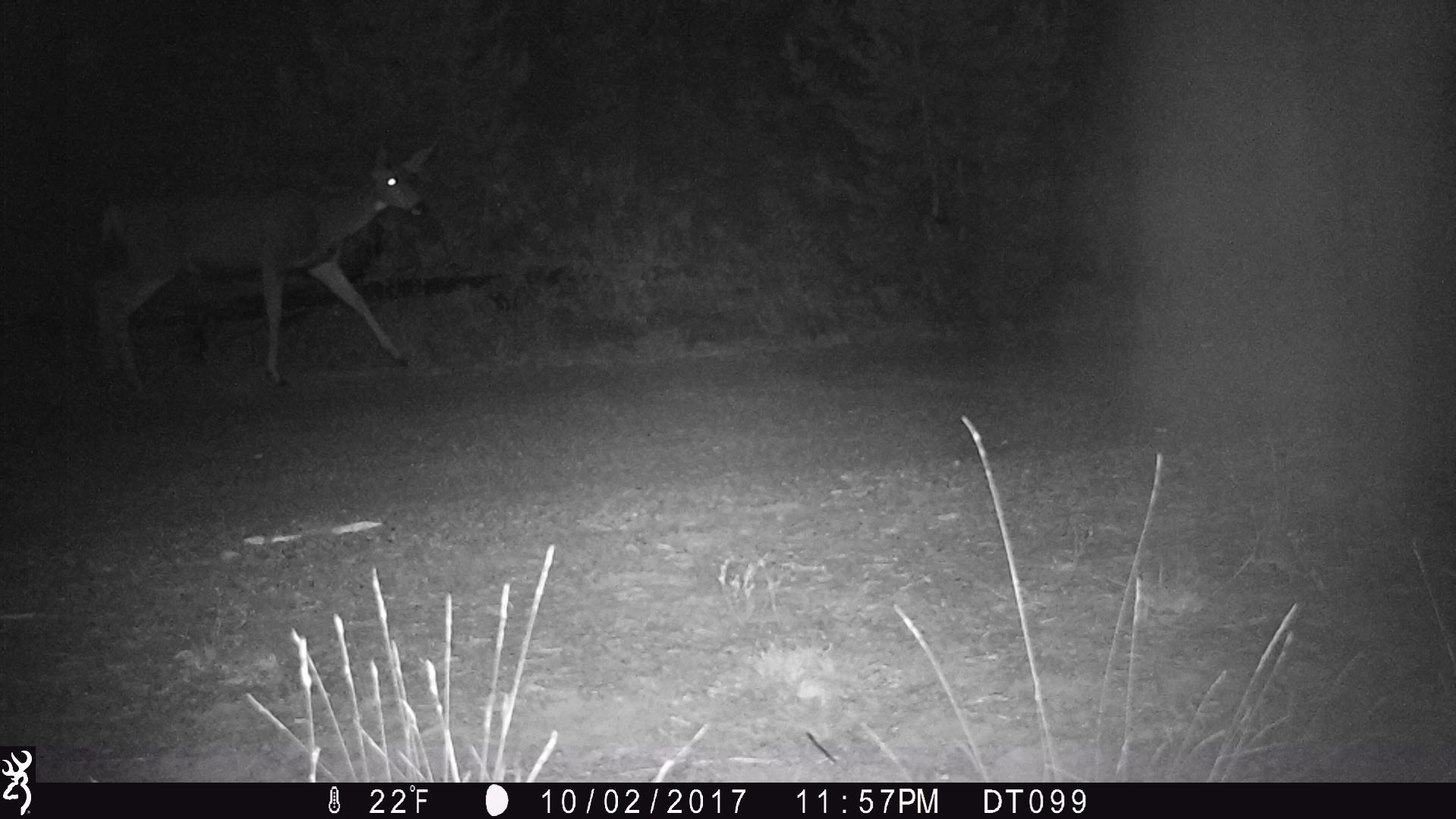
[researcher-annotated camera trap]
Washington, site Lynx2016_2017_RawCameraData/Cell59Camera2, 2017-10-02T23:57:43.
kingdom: Animalia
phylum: Chordata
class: Mammalia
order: Artiodactyla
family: Cervidae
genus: Odocoileus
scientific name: Odocoileus hemionus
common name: mule deer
Odocoileus hemionus (mule deer). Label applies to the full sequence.